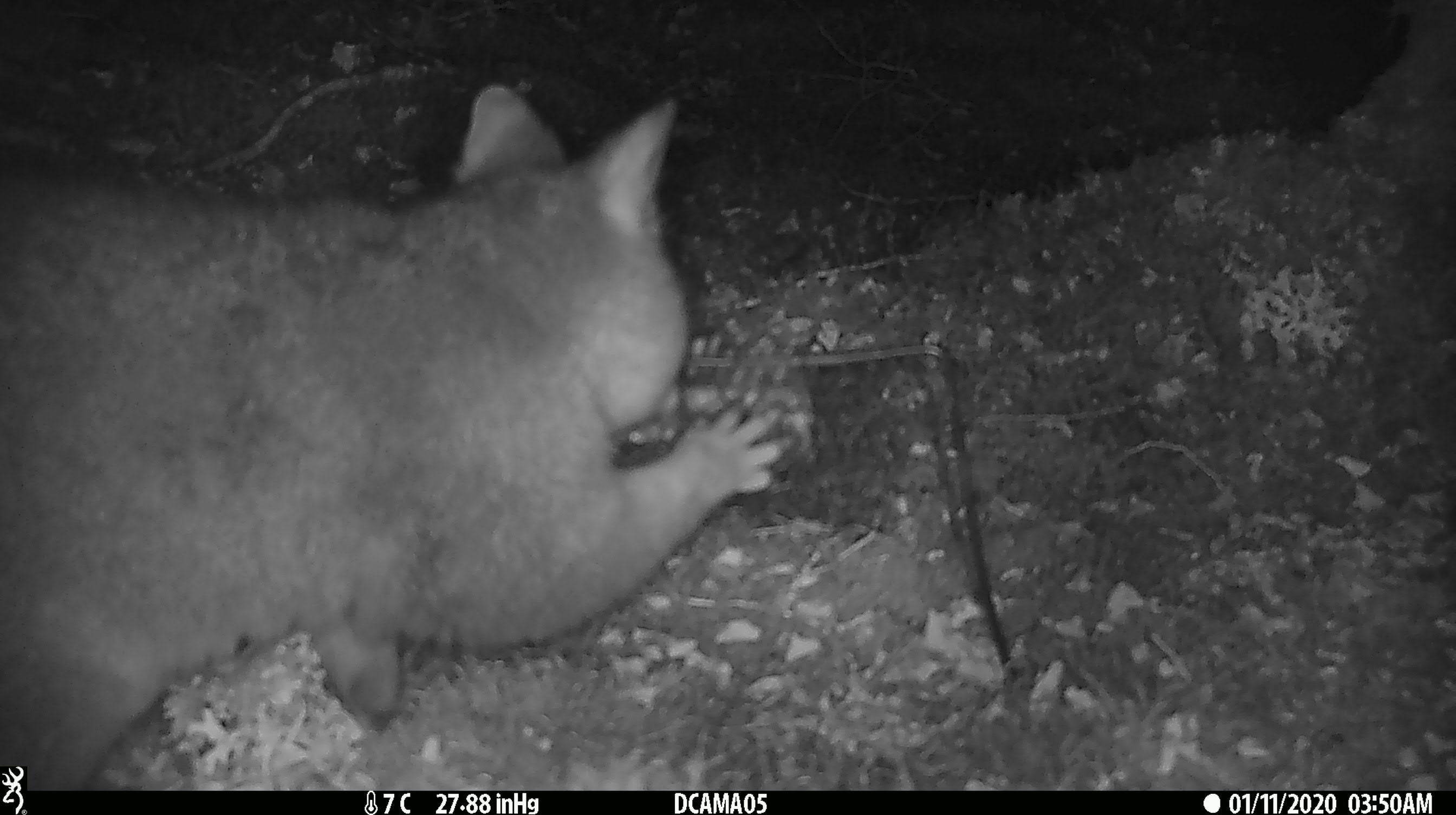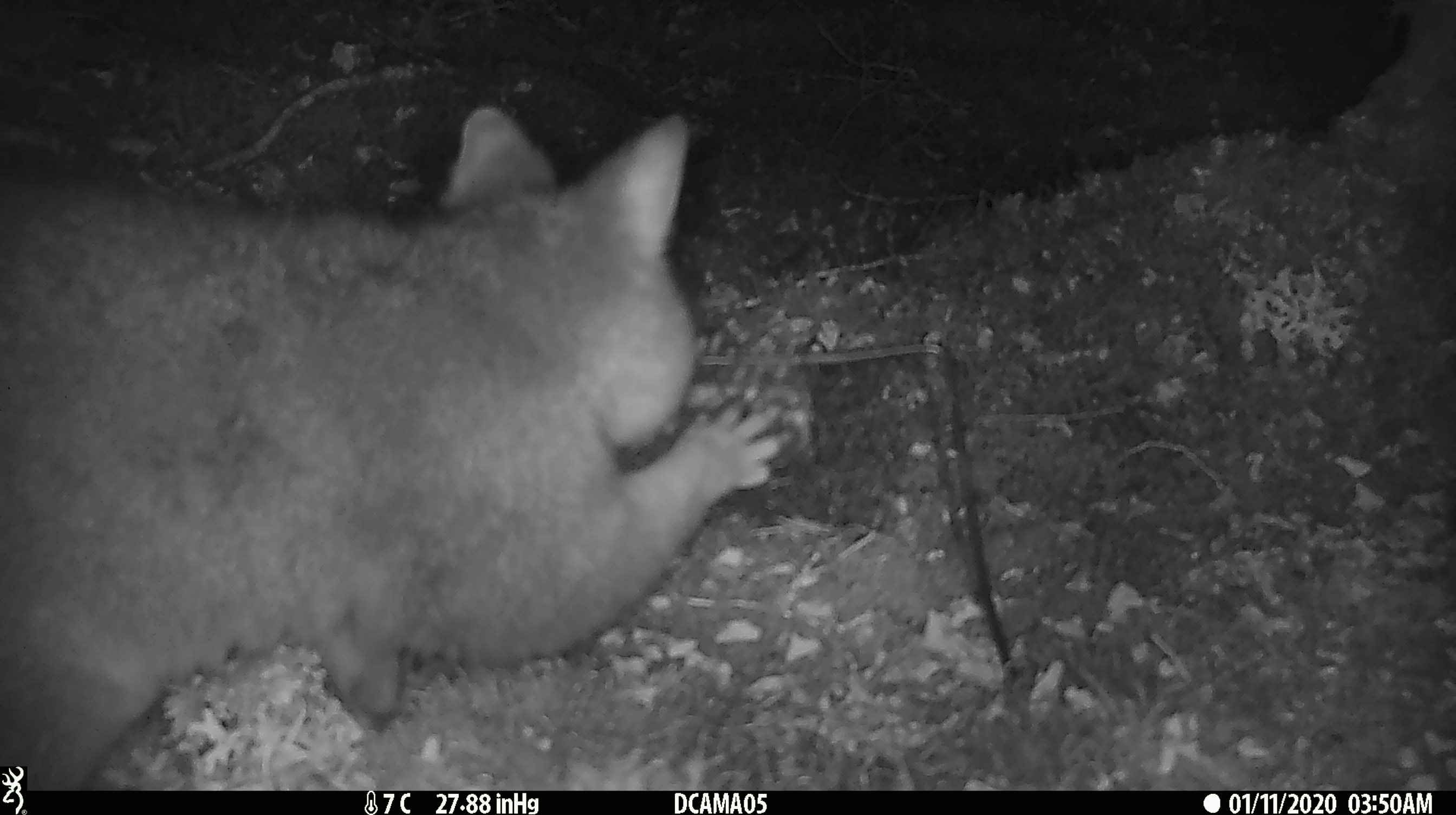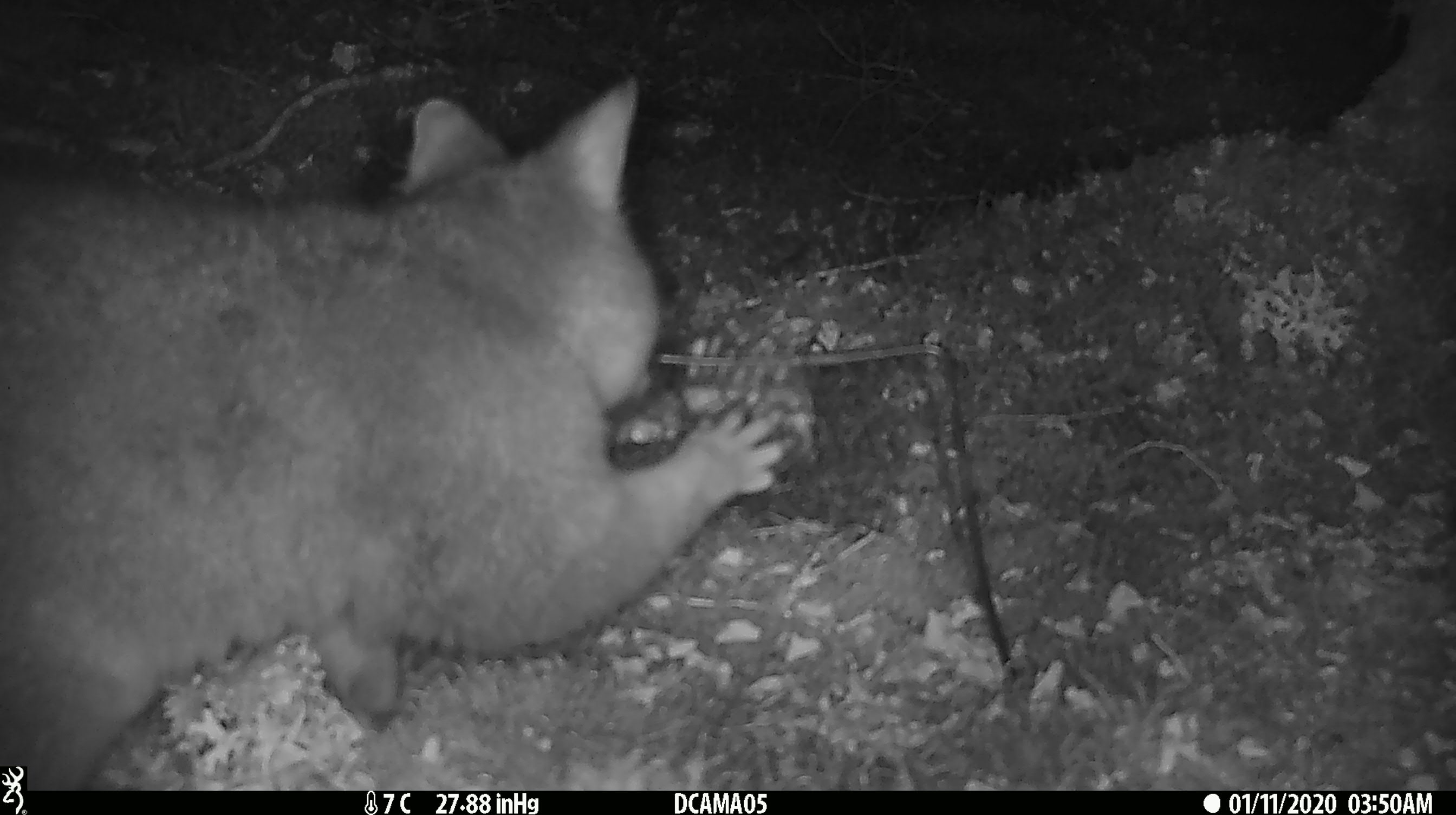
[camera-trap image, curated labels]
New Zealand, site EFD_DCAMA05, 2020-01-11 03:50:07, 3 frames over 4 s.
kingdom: Animalia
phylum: Chordata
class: Mammalia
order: Diprotodontia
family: Phalangeridae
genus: Trichosurus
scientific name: Trichosurus vulpecula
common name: common brushtail possum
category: possum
Possum (common brushtail possum) (Trichosurus vulpecula).